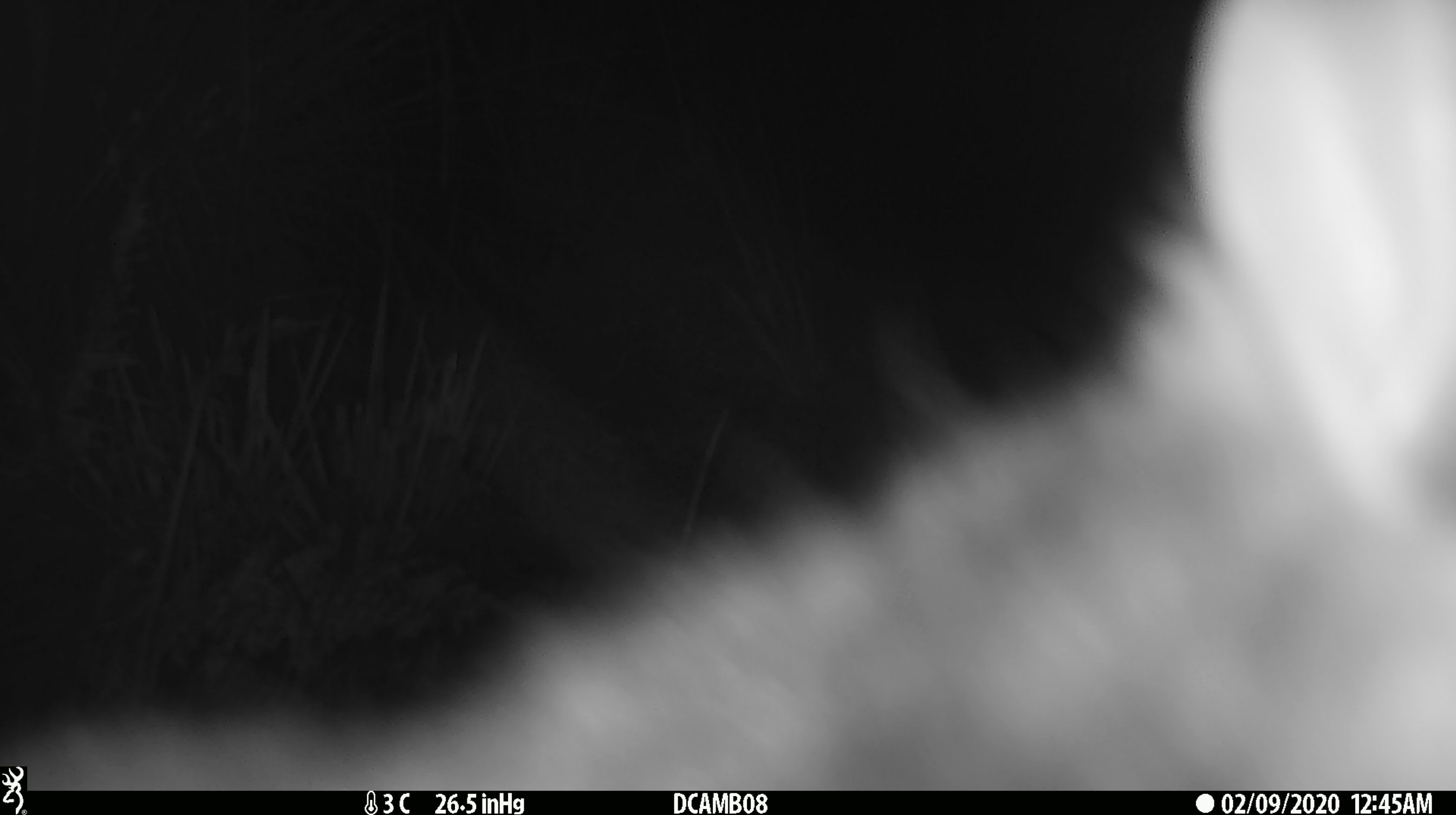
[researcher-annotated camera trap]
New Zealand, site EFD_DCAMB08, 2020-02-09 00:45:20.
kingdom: Animalia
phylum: Chordata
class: Mammalia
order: Diprotodontia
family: Phalangeridae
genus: Trichosurus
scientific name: Trichosurus vulpecula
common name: common brushtail possum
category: possum